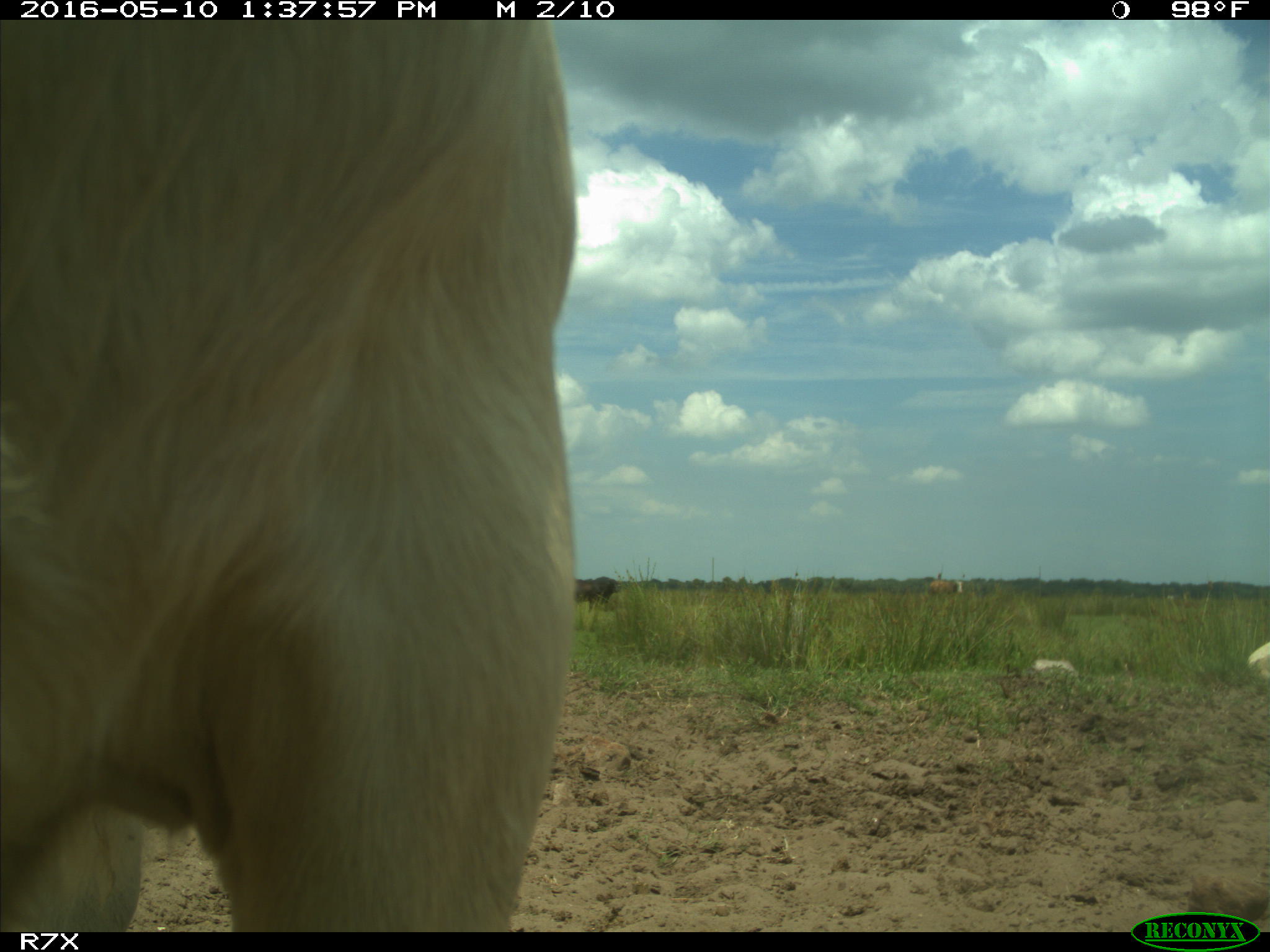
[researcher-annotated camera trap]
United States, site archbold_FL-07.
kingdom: Animalia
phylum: Chordata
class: Mammalia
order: Artiodactyla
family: Bovidae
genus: Bos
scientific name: Bos taurus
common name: domestic cow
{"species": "Bos taurus (domestic cow)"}